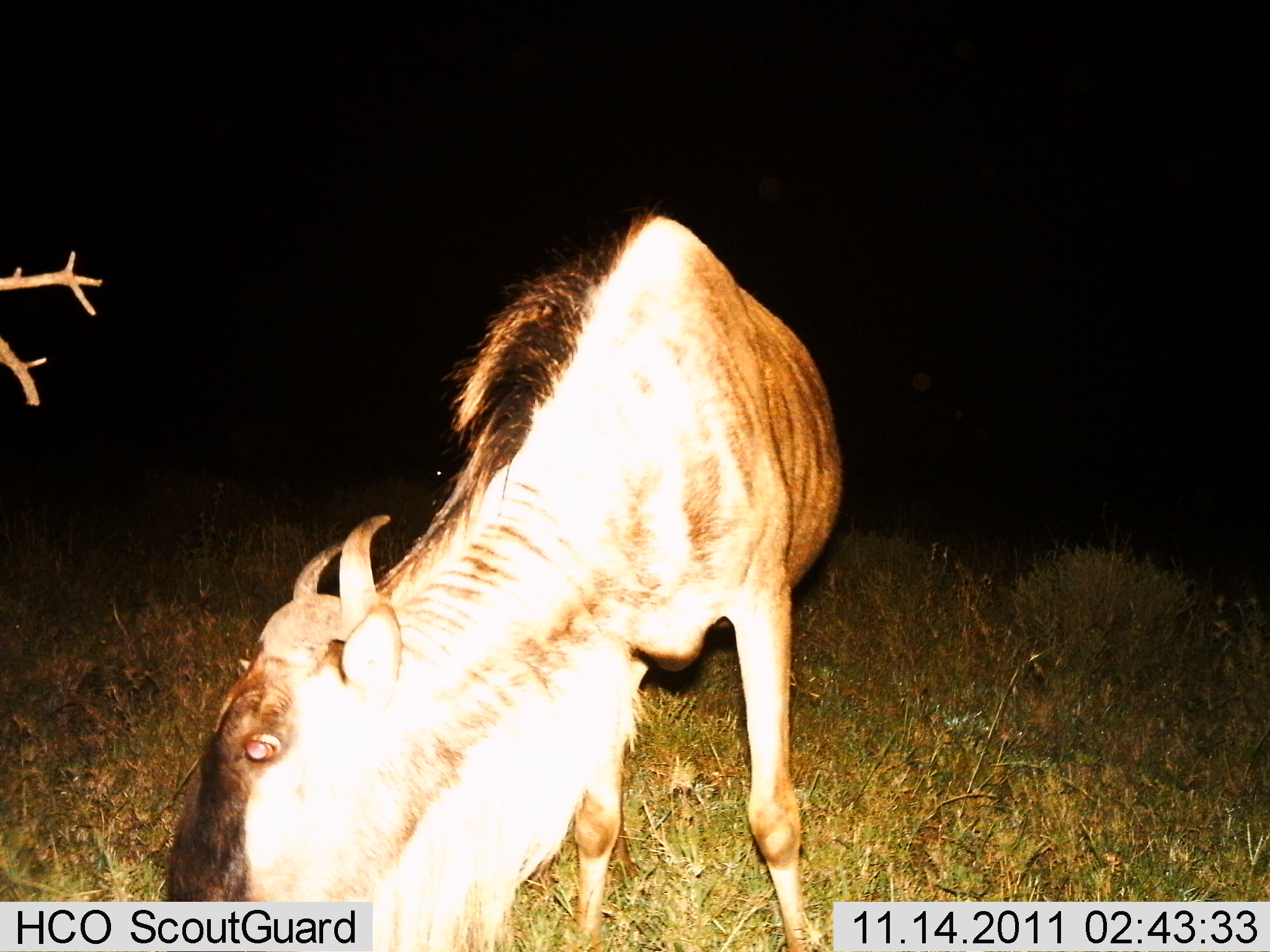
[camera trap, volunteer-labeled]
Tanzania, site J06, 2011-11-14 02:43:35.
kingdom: Animalia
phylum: Chordata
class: Mammalia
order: Artiodactyla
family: Bovidae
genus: Connochaetes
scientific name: Connochaetes taurinus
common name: blue wildebeest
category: wildebeest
Wildebeest (blue wildebeest) (Connochaetes taurinus), count 1. Behavior (volunteer vote fractions): standing 36%, resting 0%, moving 0%, interacting 0%. Young present (vote fraction): 0%. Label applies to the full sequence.